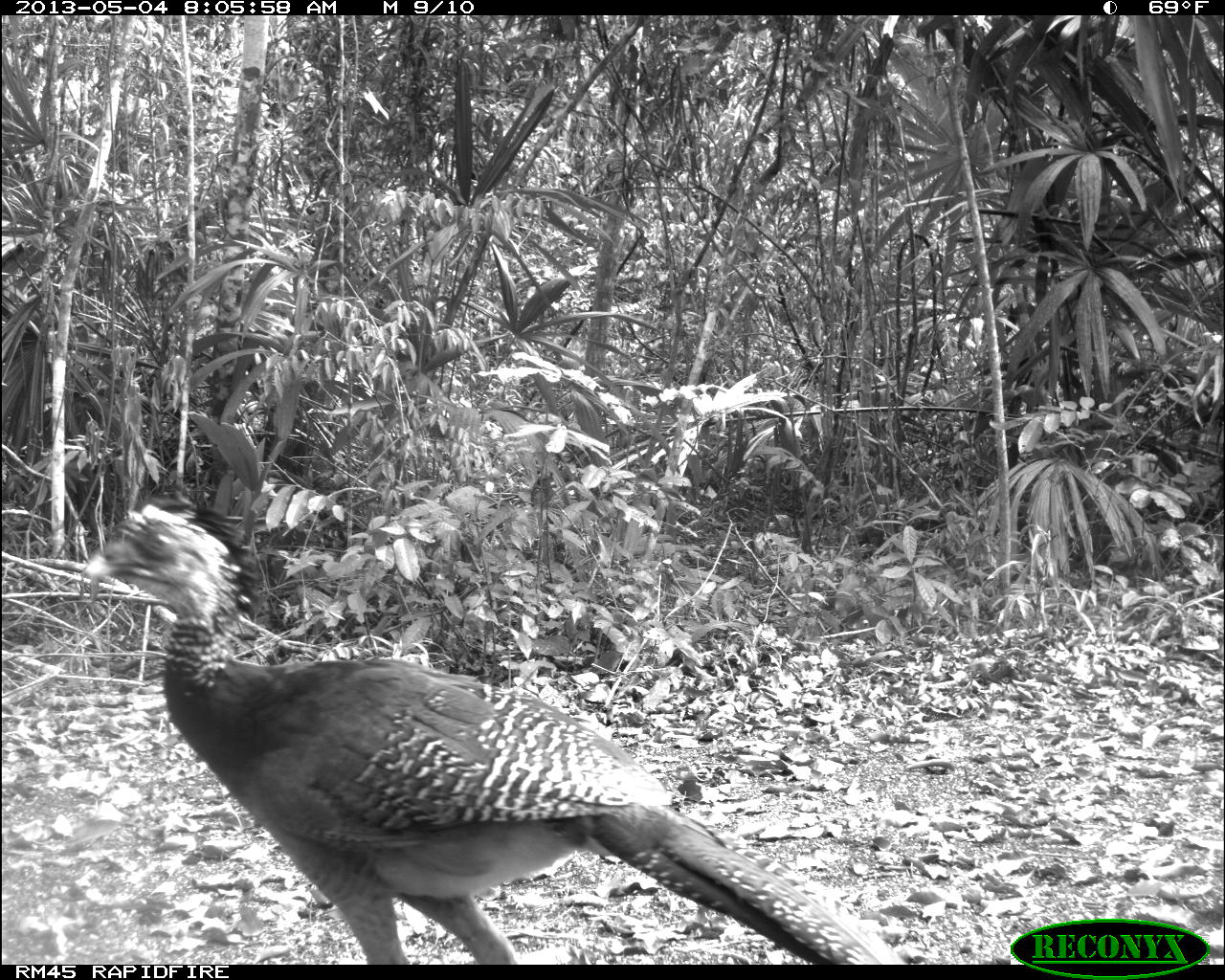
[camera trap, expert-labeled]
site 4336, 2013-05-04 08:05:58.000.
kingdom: Animalia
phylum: Chordata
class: Aves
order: Galliformes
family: Cracidae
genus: Crax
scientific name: Crax rubra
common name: great curassow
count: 2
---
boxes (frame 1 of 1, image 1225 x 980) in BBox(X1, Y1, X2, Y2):
crax rubra: BBox(80, 502, 906, 961)